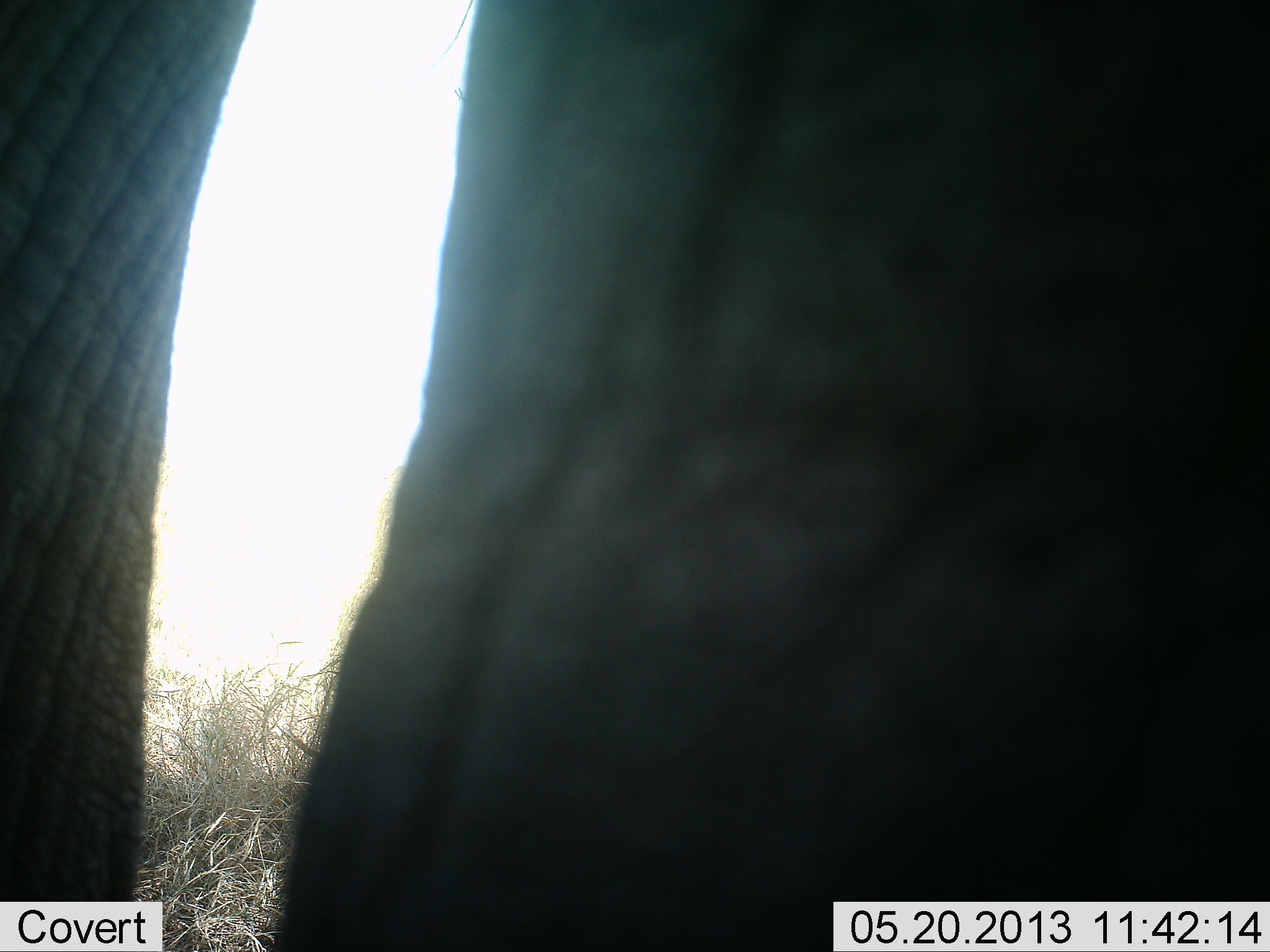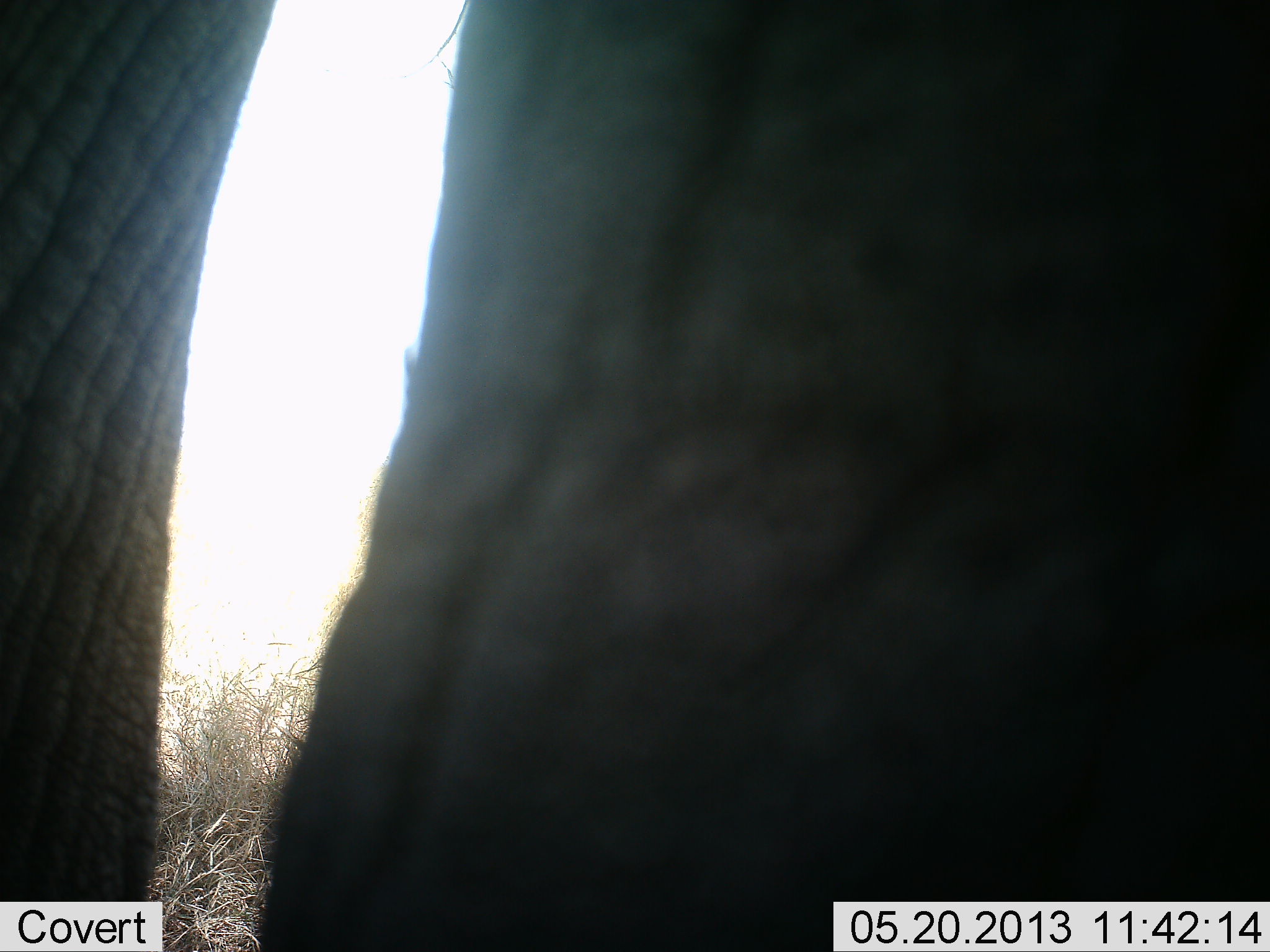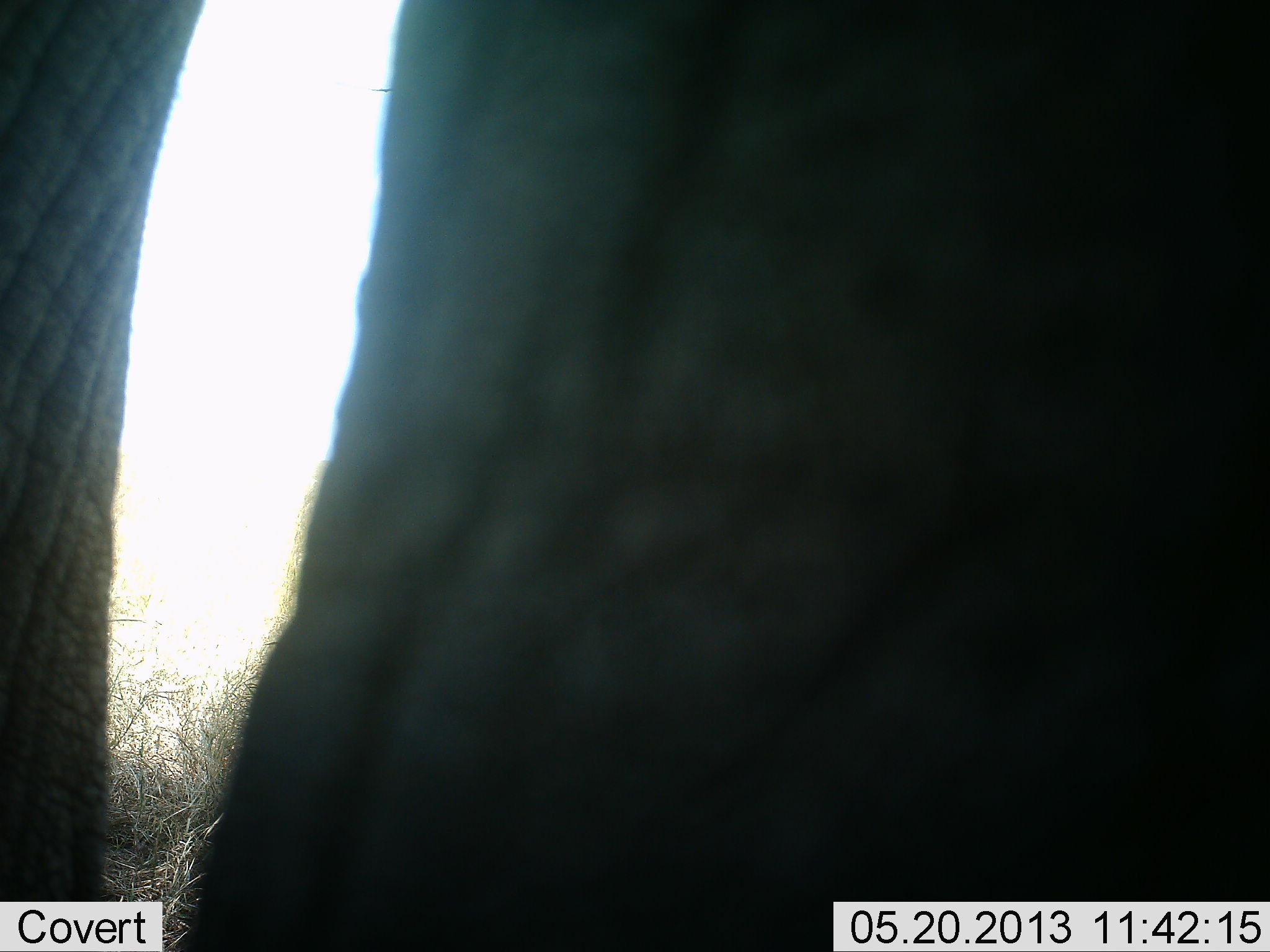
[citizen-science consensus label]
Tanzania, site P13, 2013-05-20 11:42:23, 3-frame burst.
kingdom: Animalia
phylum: Chordata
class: Mammalia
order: Proboscidea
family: Elephantidae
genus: Loxodonta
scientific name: Loxodonta africana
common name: african bush elephant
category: elephant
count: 1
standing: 96%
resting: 0%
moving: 9%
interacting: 0%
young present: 0%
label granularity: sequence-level